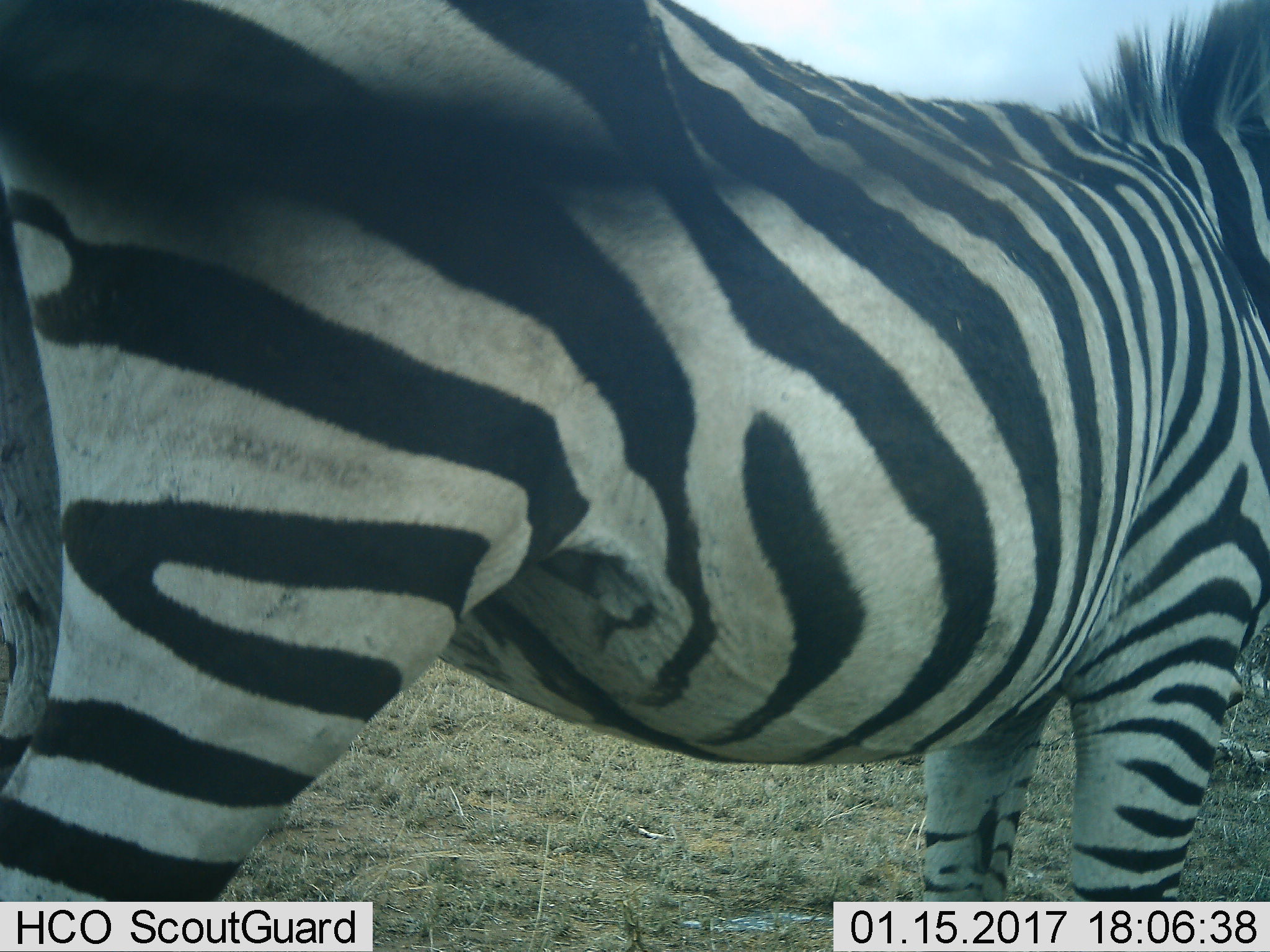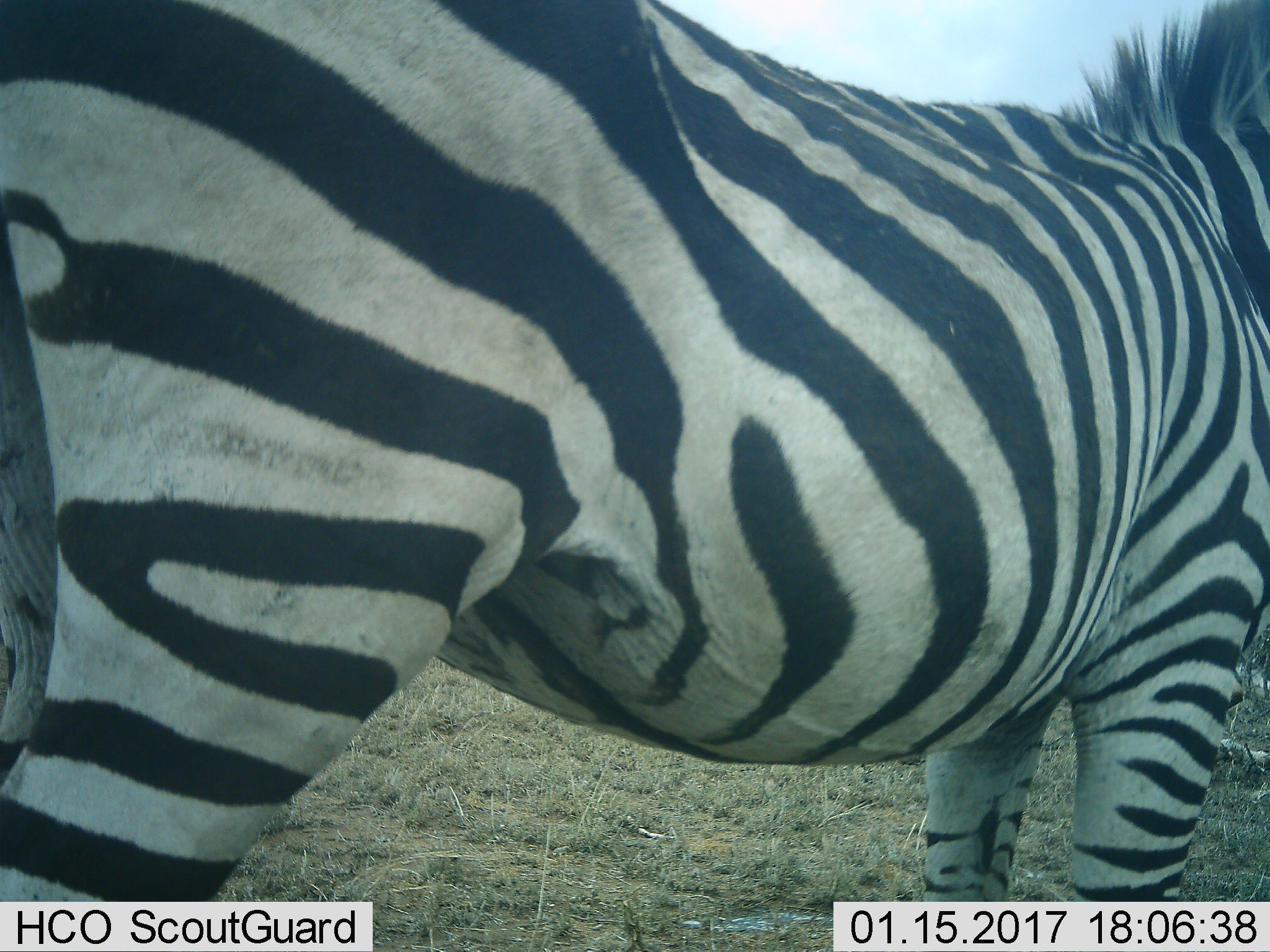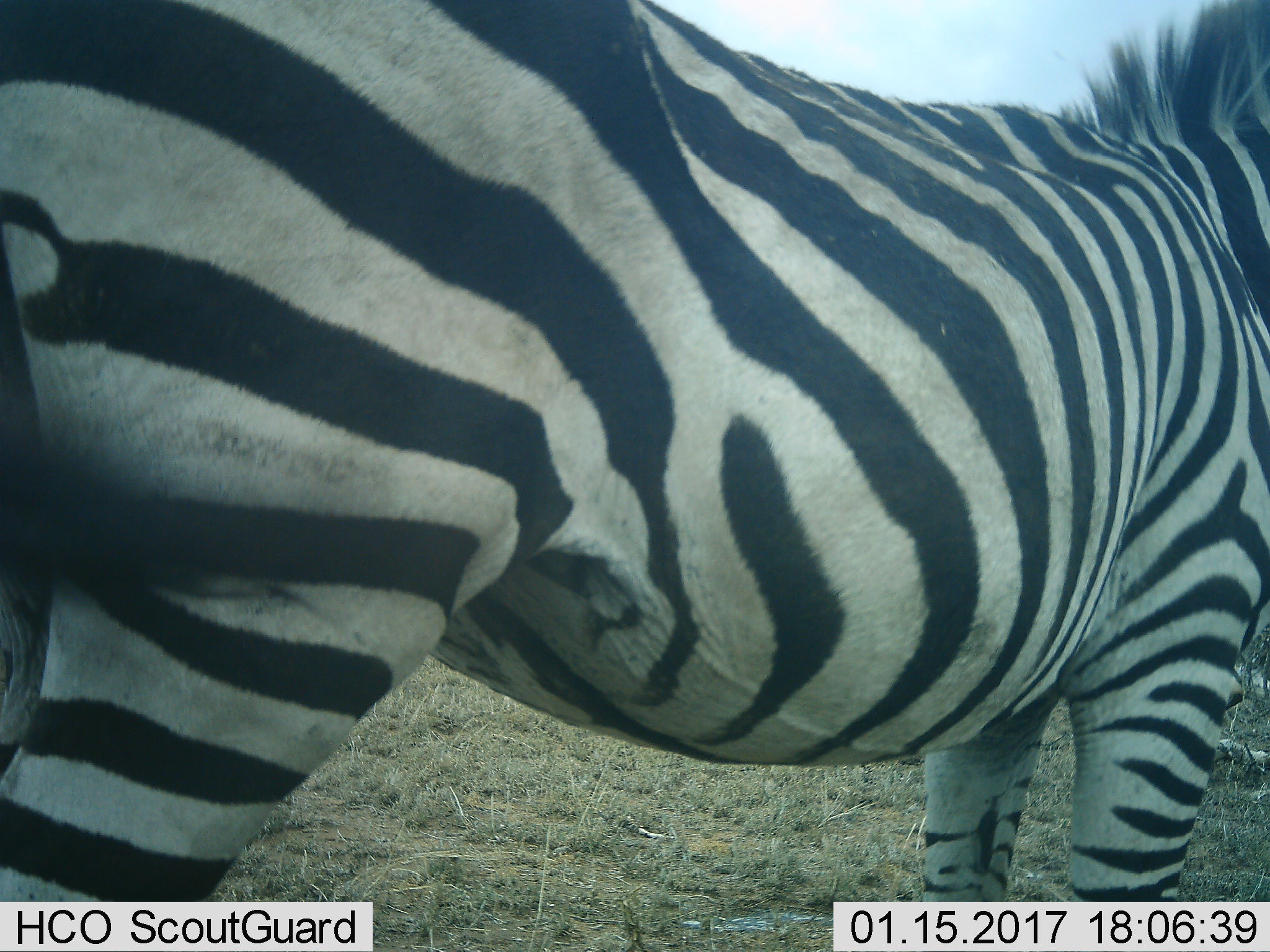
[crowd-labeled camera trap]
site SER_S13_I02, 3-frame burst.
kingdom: Animalia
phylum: Chordata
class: Mammalia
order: Perissodactyla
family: Equidae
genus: Equus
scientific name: Equus quagga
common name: plains zebra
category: zebraplains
Zebraplains (plains zebra) (Equus quagga), count 1. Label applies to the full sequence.